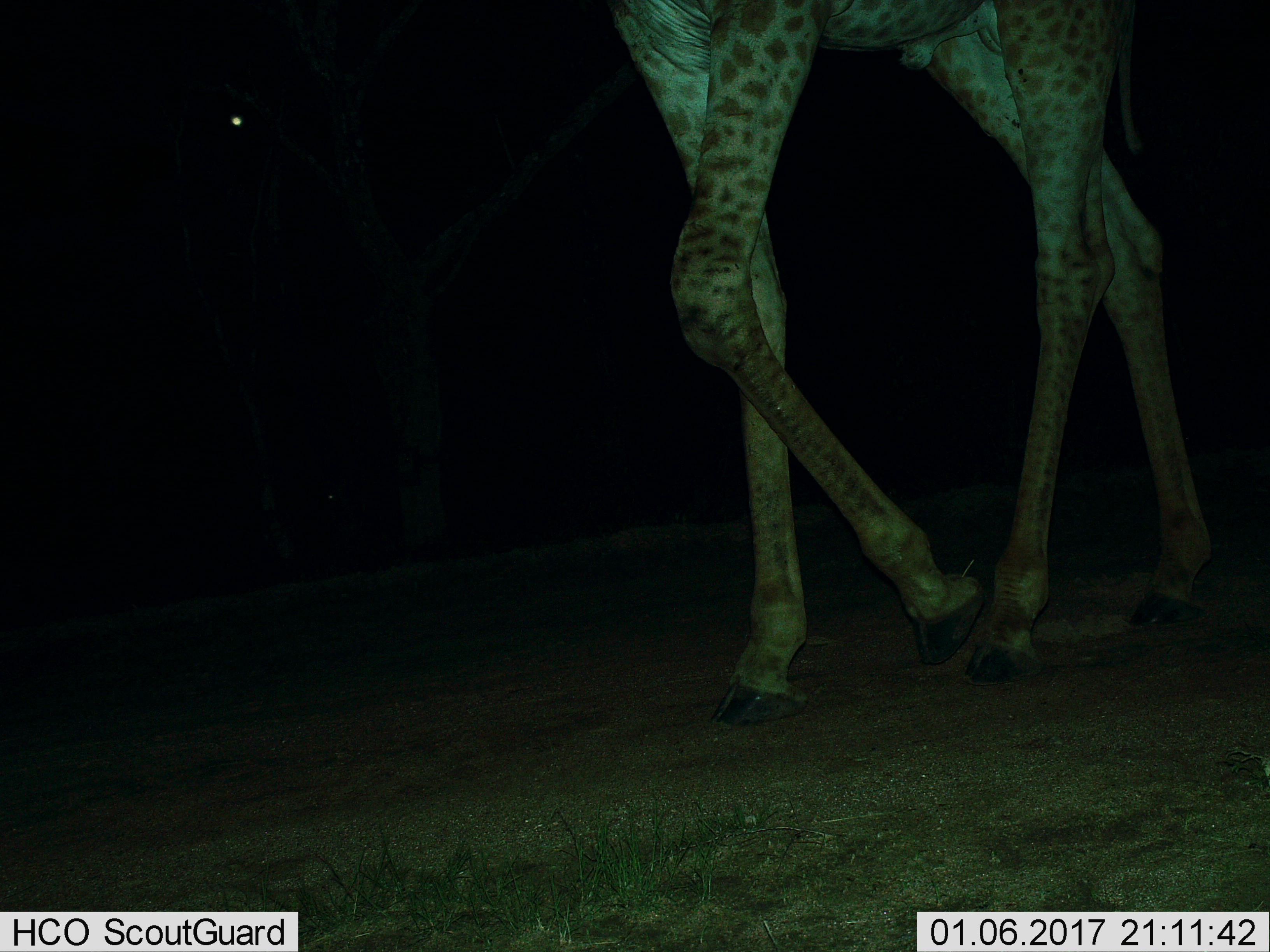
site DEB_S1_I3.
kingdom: Animalia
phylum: Chordata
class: Mammalia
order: Artiodactyla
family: Giraffidae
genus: Giraffa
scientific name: Giraffa camelopardalis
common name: giraffe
Giraffe (Giraffa camelopardalis), count 1. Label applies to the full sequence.